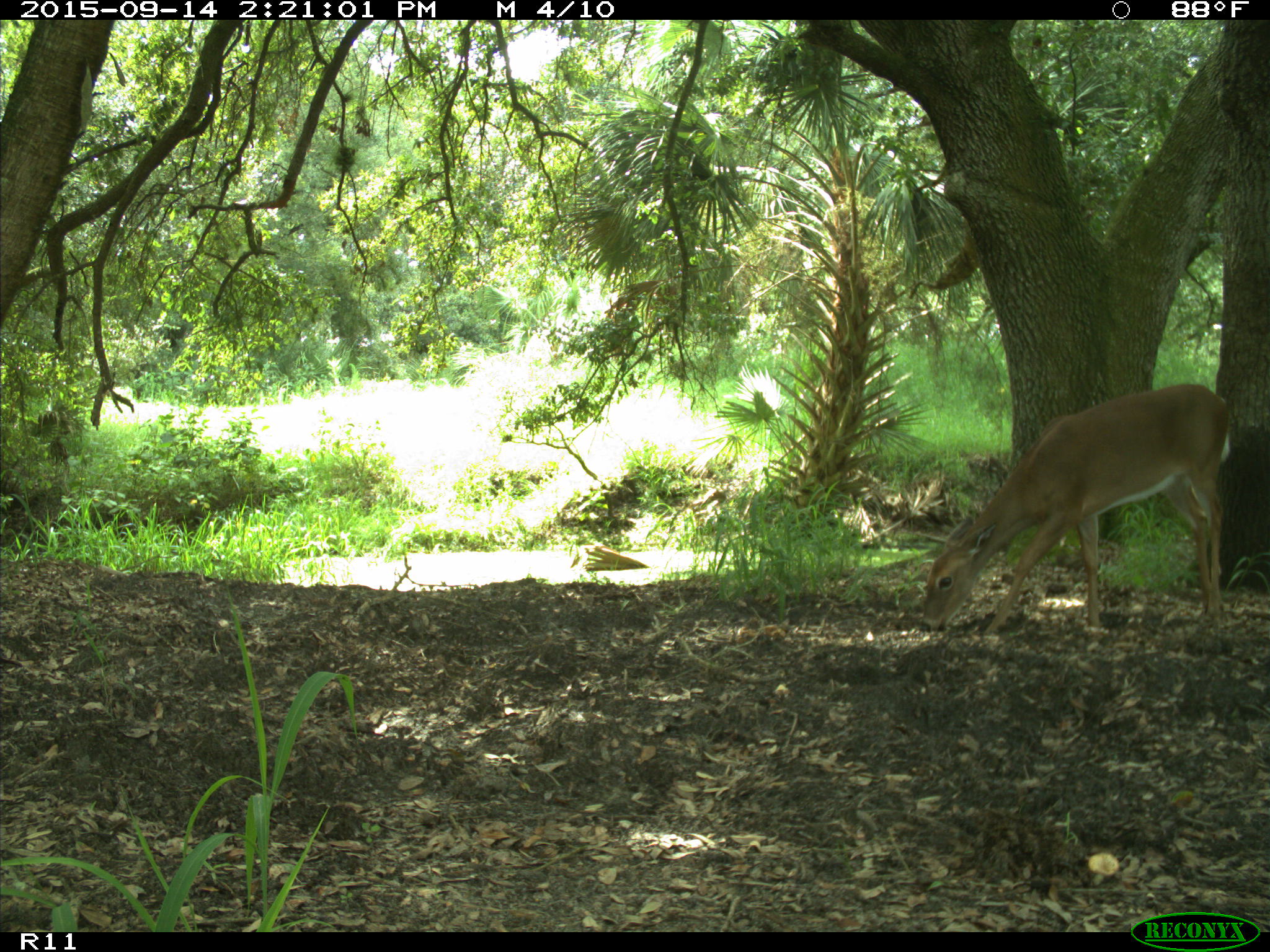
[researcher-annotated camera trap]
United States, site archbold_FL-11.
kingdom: Animalia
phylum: Chordata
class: Mammalia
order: Artiodactyla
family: Cervidae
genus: Odocoileus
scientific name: Odocoileus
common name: deer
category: unidentified deer